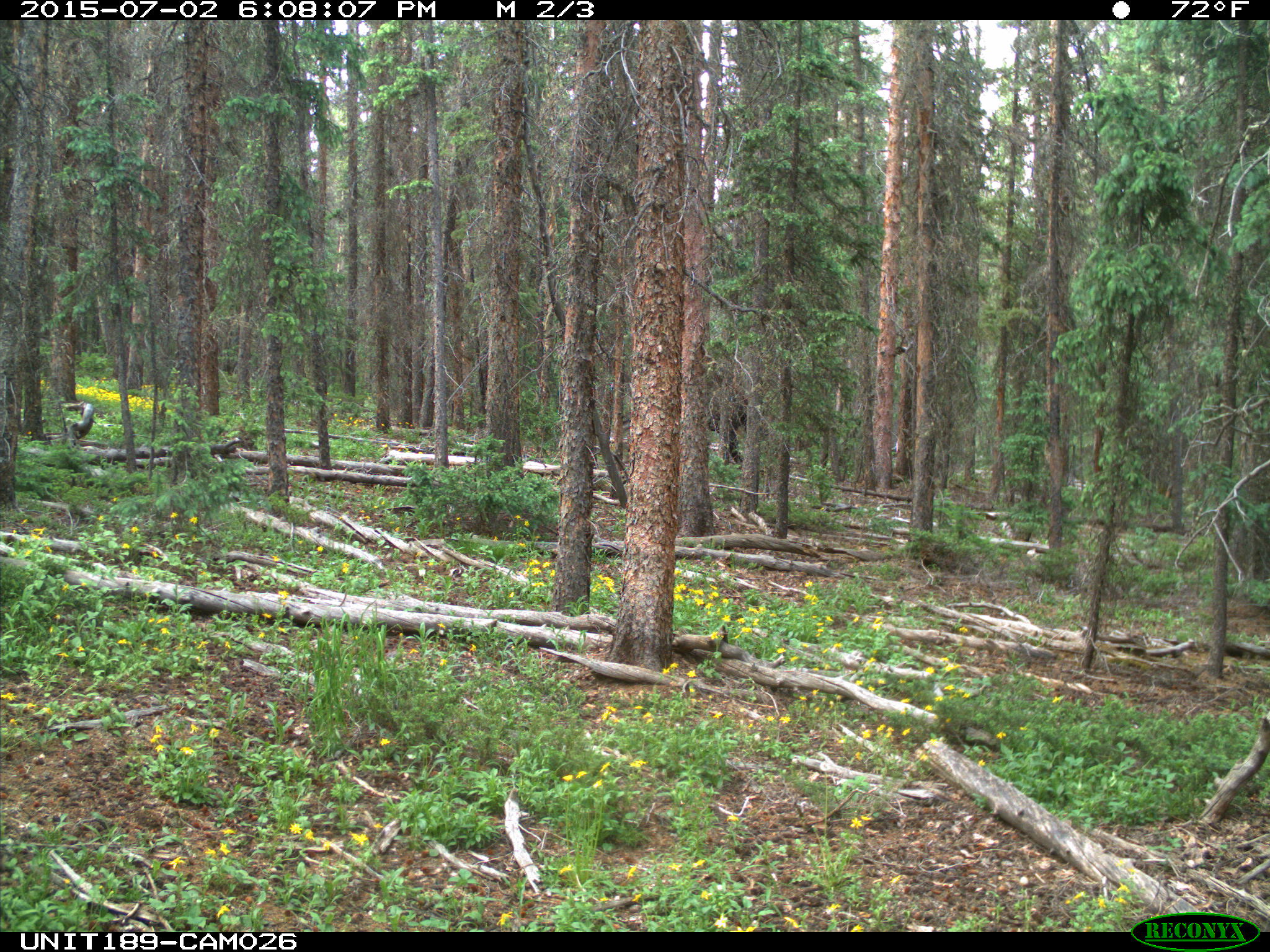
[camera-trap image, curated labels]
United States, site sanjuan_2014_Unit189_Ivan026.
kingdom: Animalia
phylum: Chordata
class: Mammalia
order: Artiodactyla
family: Cervidae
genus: Alces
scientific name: Alces alces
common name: moose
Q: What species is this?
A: Alces alces (moose).